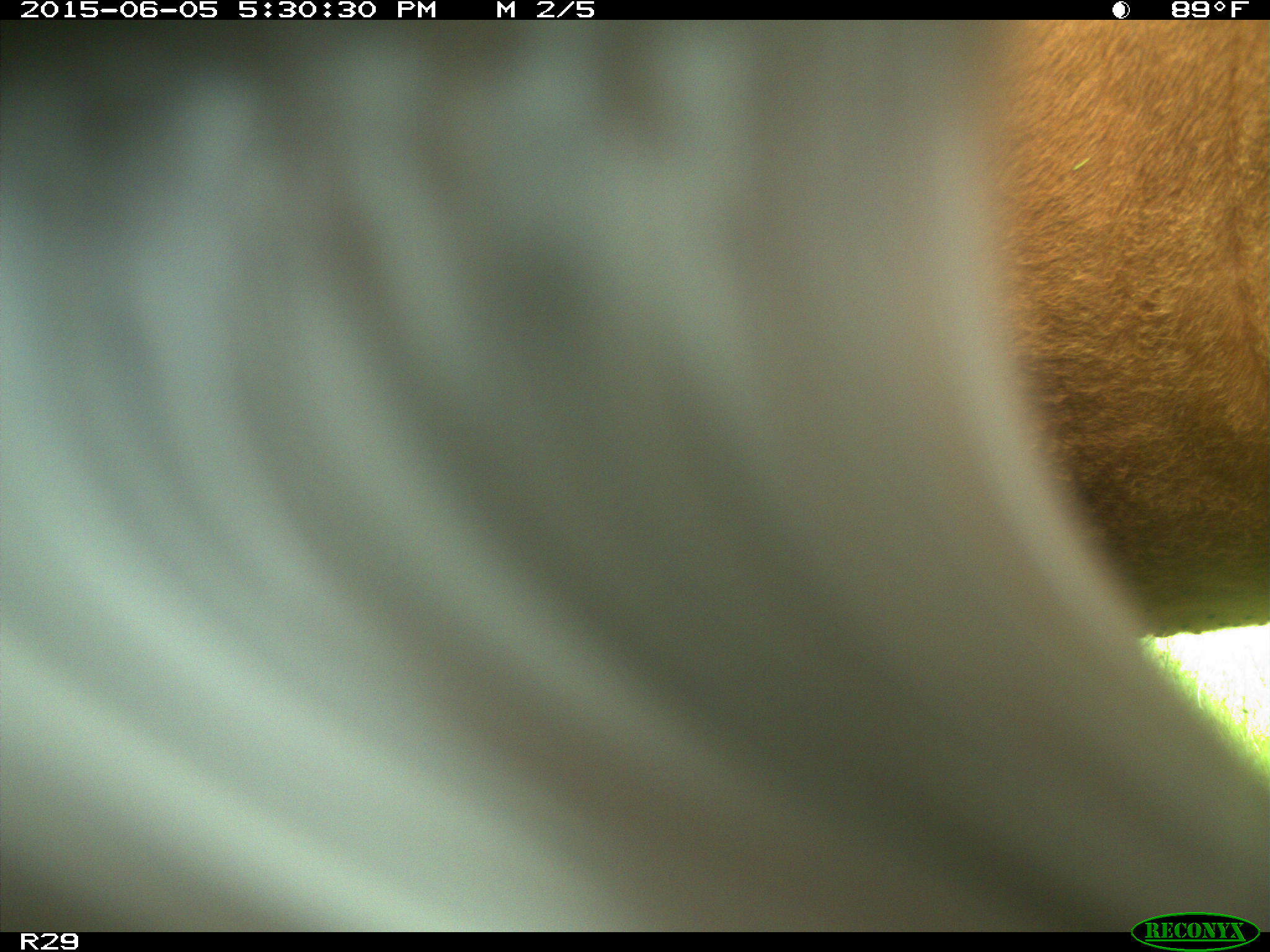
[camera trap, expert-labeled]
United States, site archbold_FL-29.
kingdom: Animalia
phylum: Chordata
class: Mammalia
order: Artiodactyla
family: Bovidae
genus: Bos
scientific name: Bos taurus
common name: domestic cow